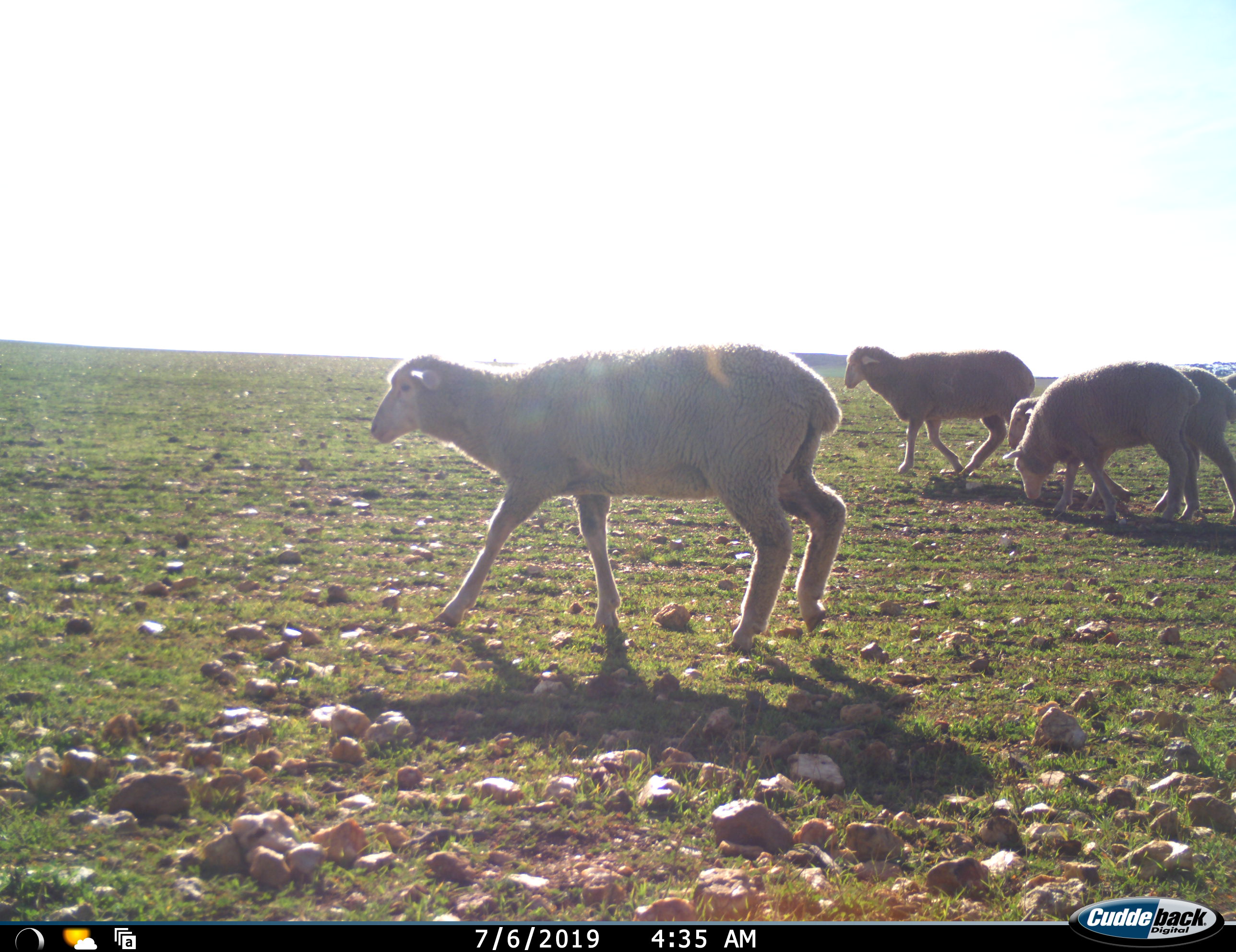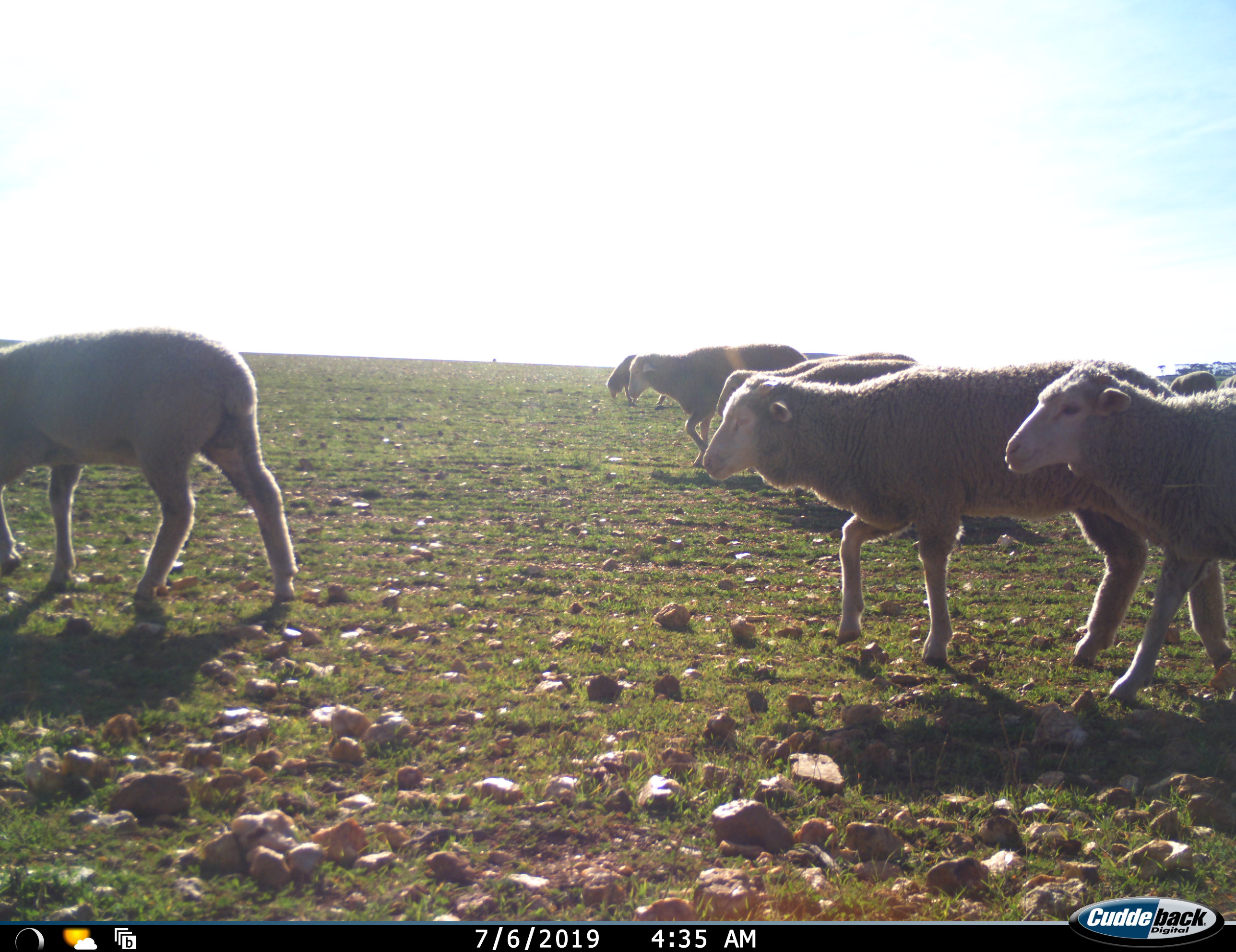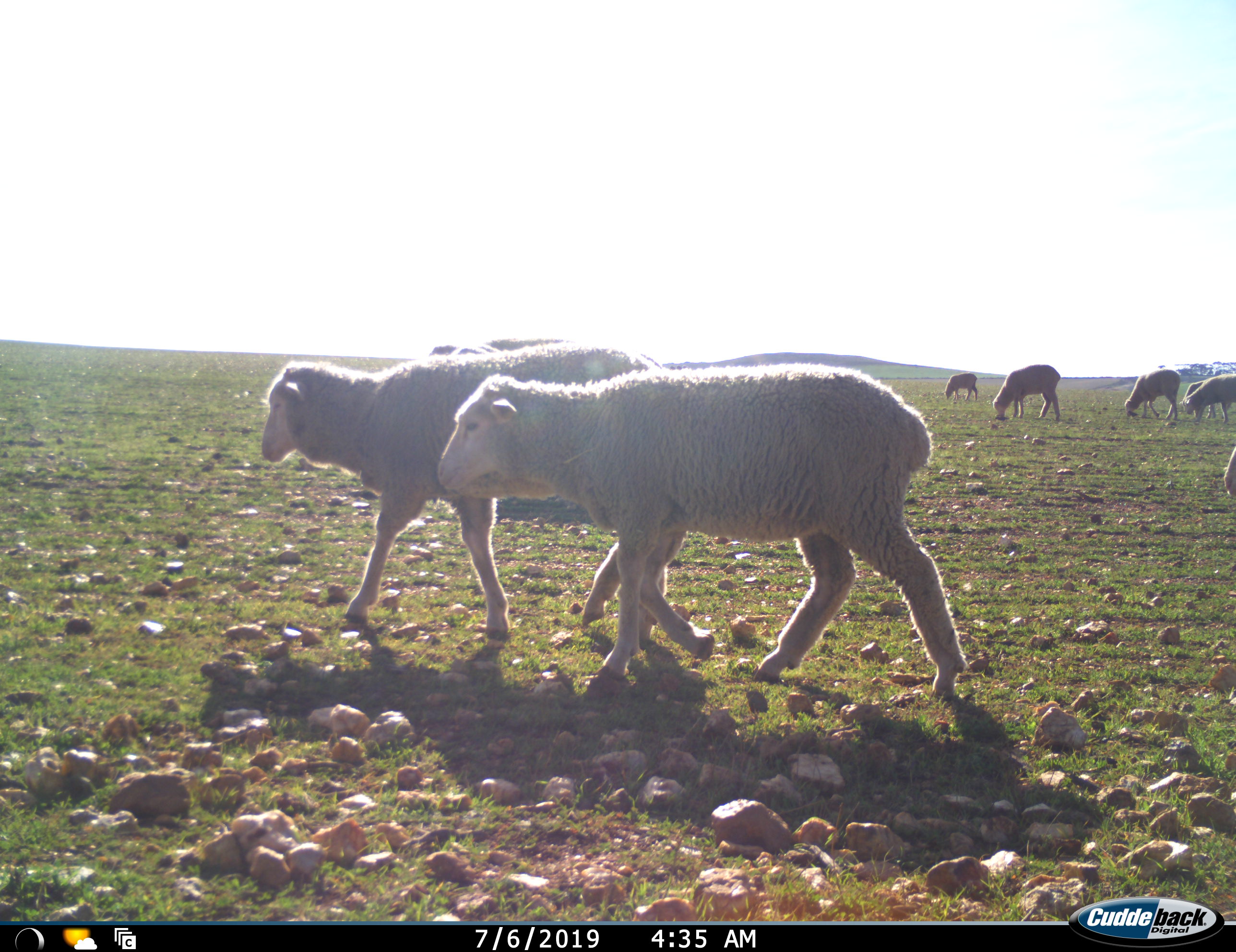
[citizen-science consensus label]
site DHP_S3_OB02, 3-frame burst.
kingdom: Animalia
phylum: Chordata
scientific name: Vertebrata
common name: domestic animal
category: domesticanimal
Domesticanimal (domestic animal) (Vertebrata), count 11-50. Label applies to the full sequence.